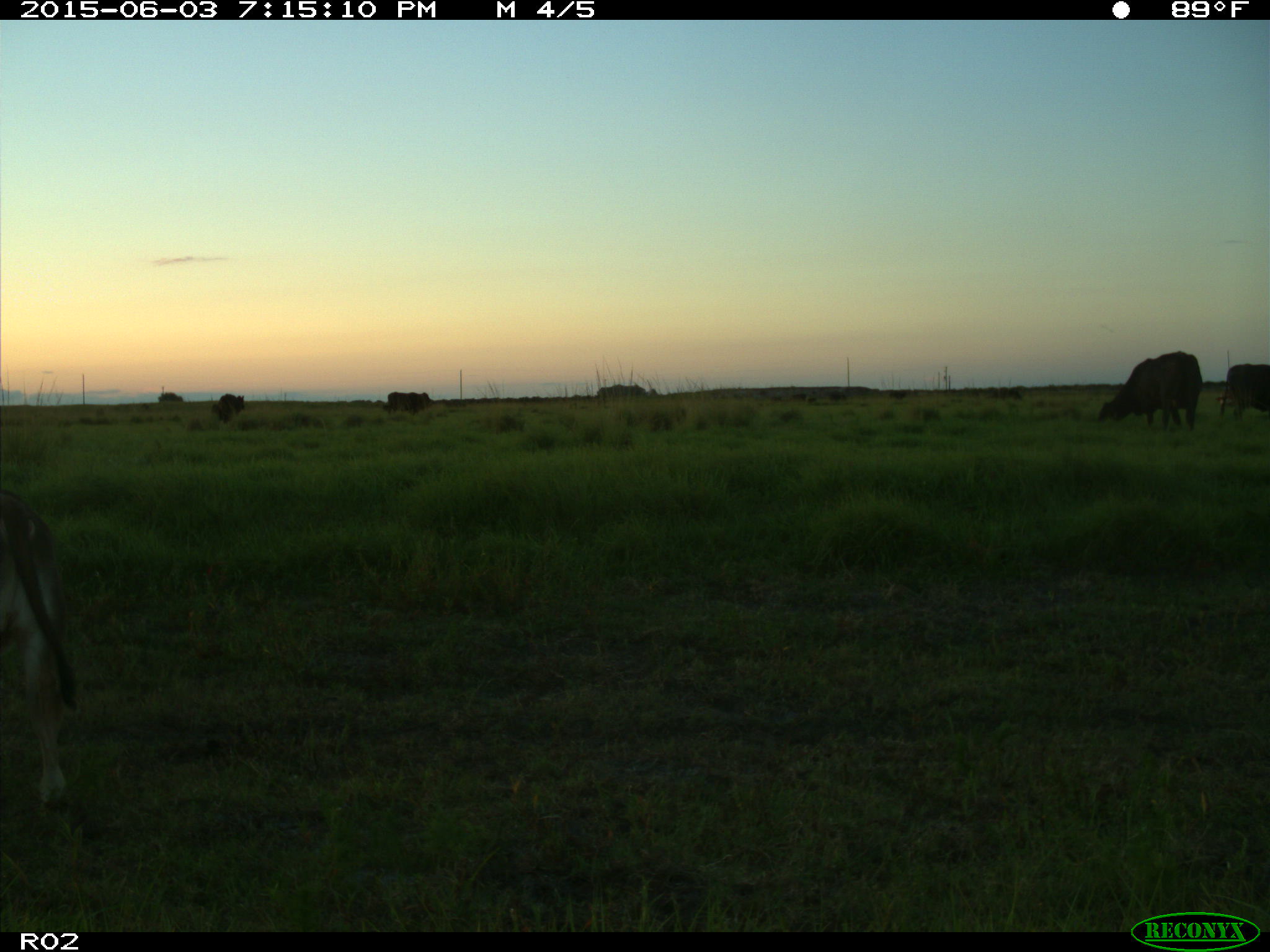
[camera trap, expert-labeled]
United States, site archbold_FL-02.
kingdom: Animalia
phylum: Chordata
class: Mammalia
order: Artiodactyla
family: Bovidae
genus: Bos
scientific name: Bos taurus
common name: domestic cow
Bos taurus (domestic cow).